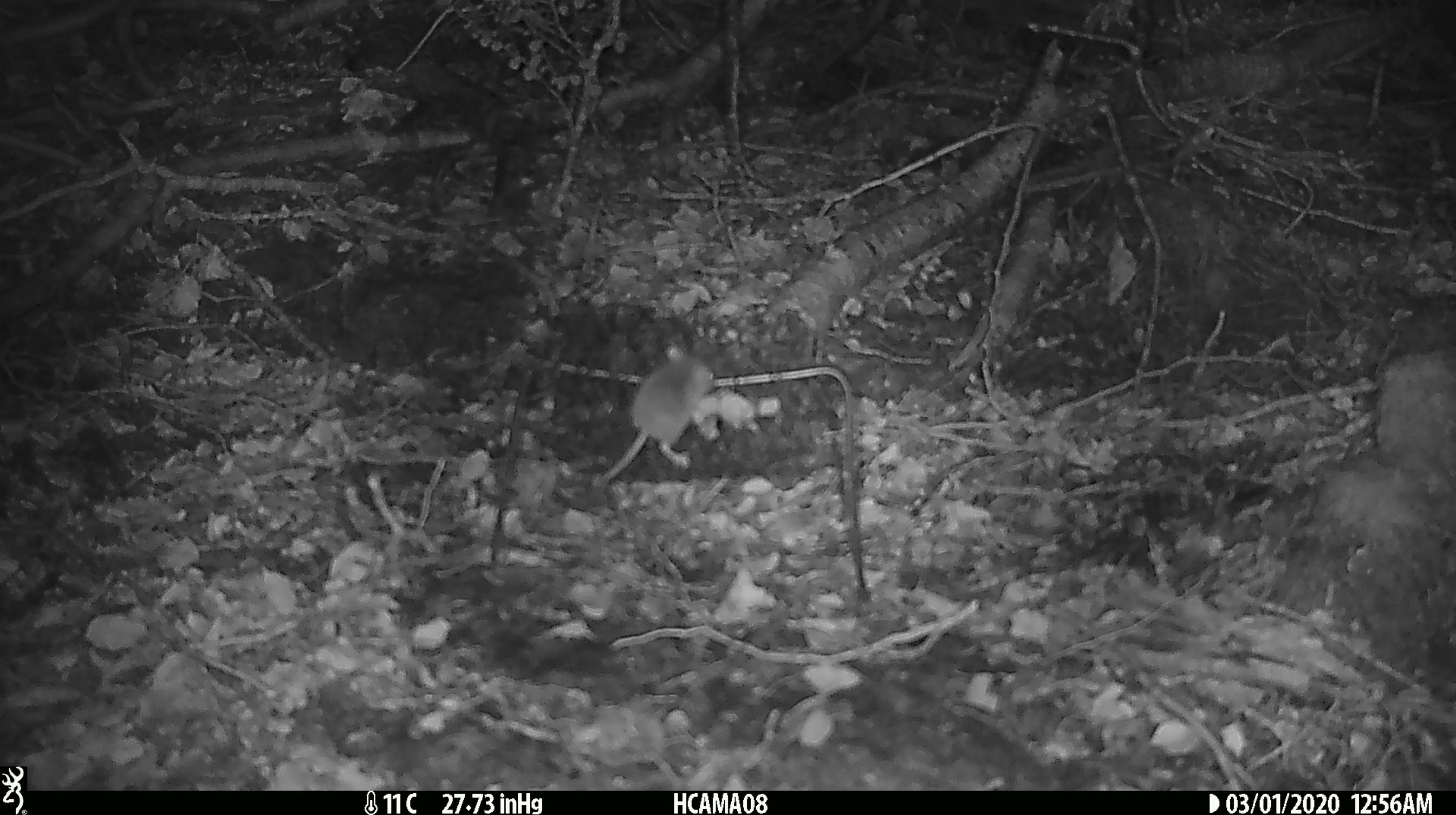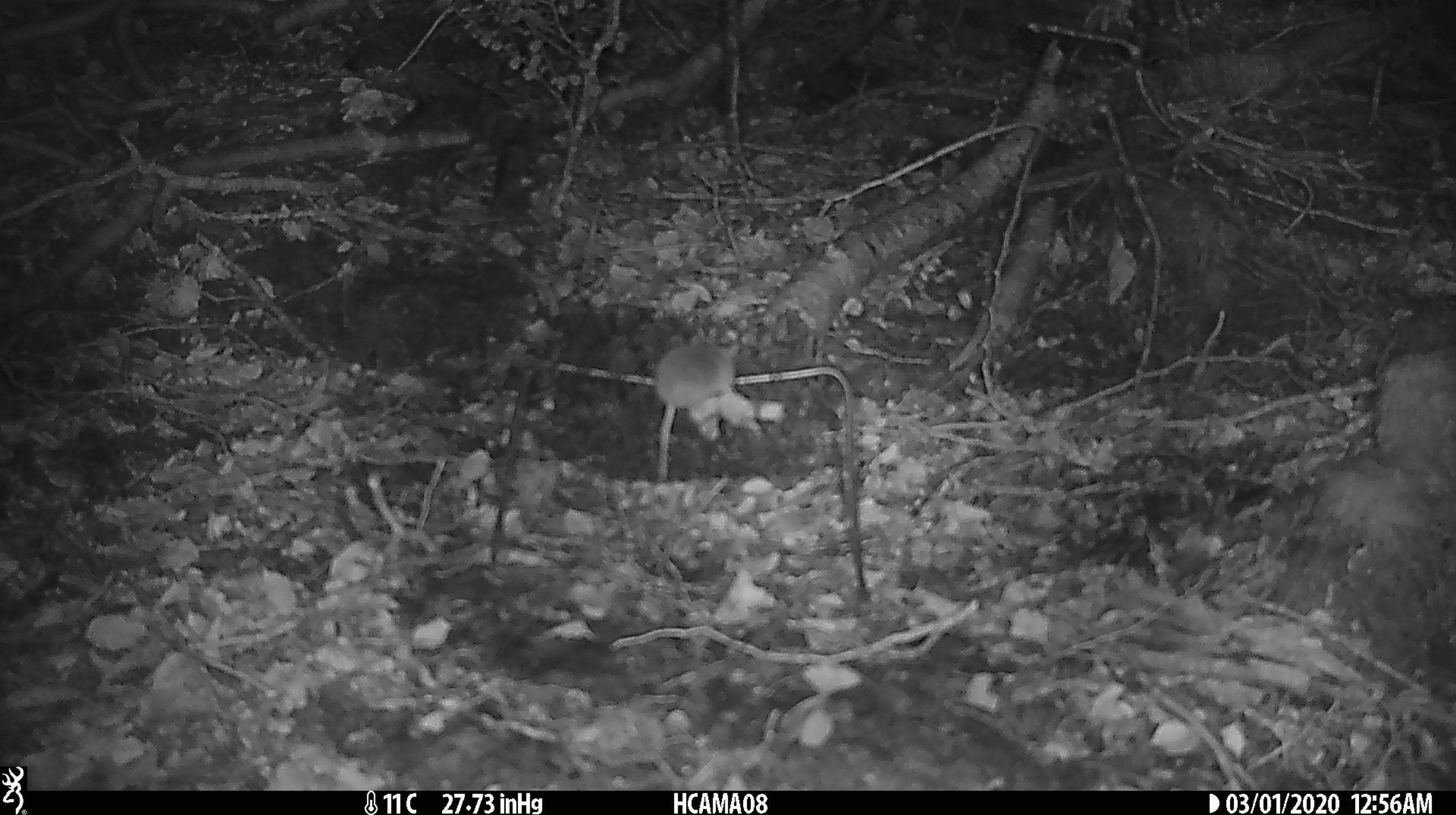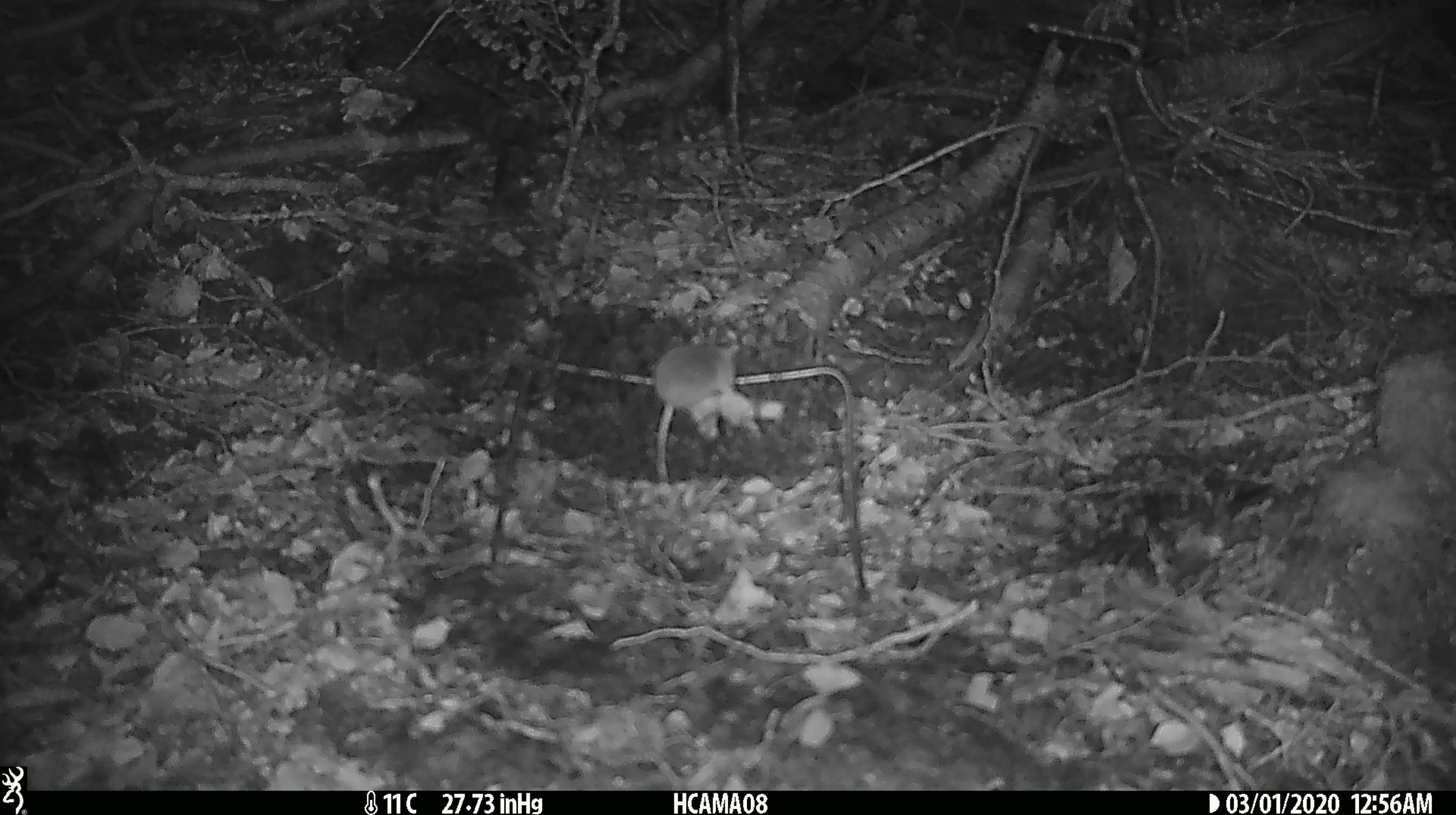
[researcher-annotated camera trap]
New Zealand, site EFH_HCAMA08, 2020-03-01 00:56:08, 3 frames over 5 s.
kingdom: Animalia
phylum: Chordata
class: Mammalia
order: Rodentia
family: Muridae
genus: Mus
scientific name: Mus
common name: mouse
Mouse (Mus).